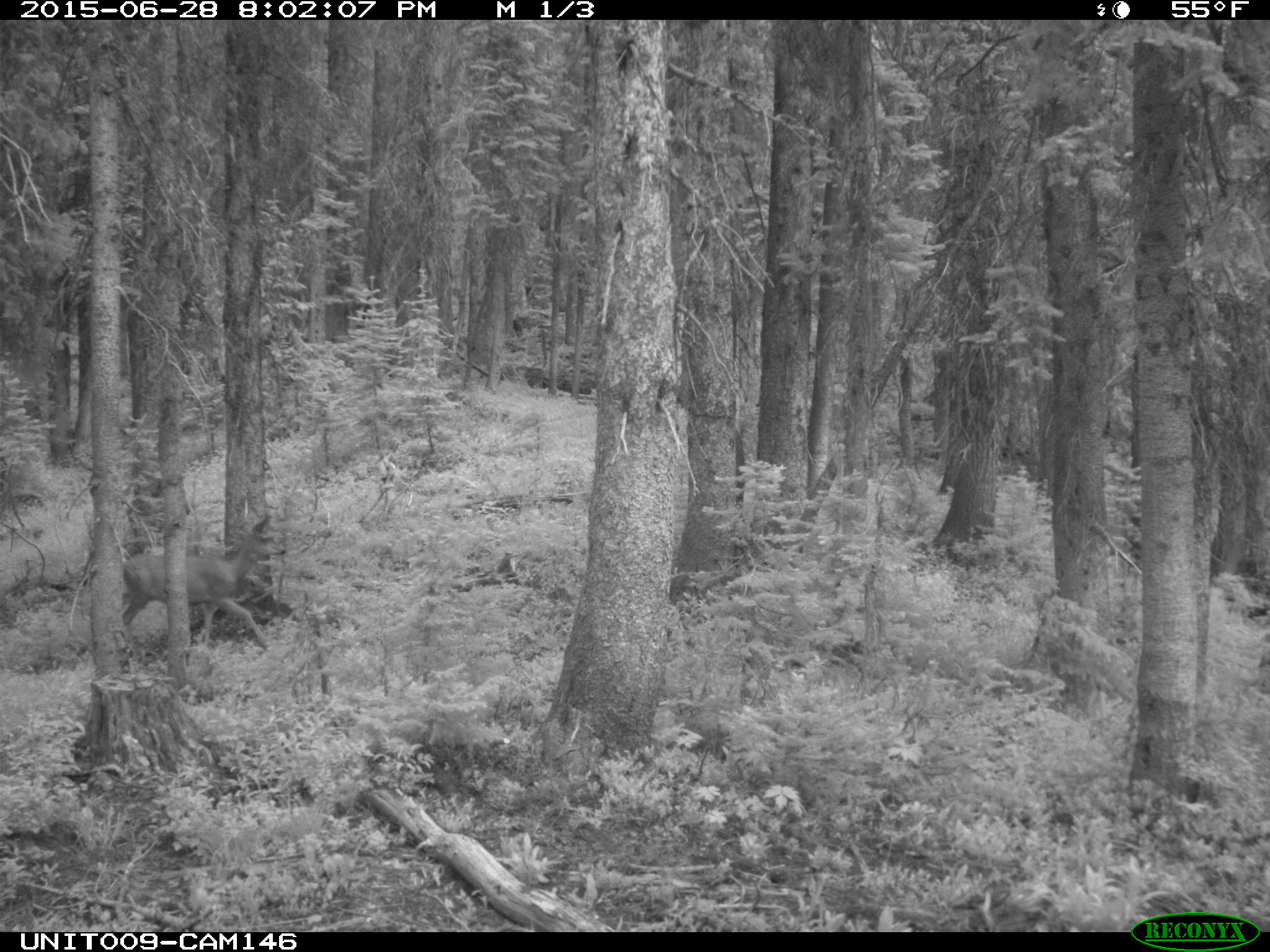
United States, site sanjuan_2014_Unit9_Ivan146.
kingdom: Animalia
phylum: Chordata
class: Mammalia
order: Artiodactyla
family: Cervidae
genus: Odocoileus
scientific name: Odocoileus hemionus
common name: mule deer